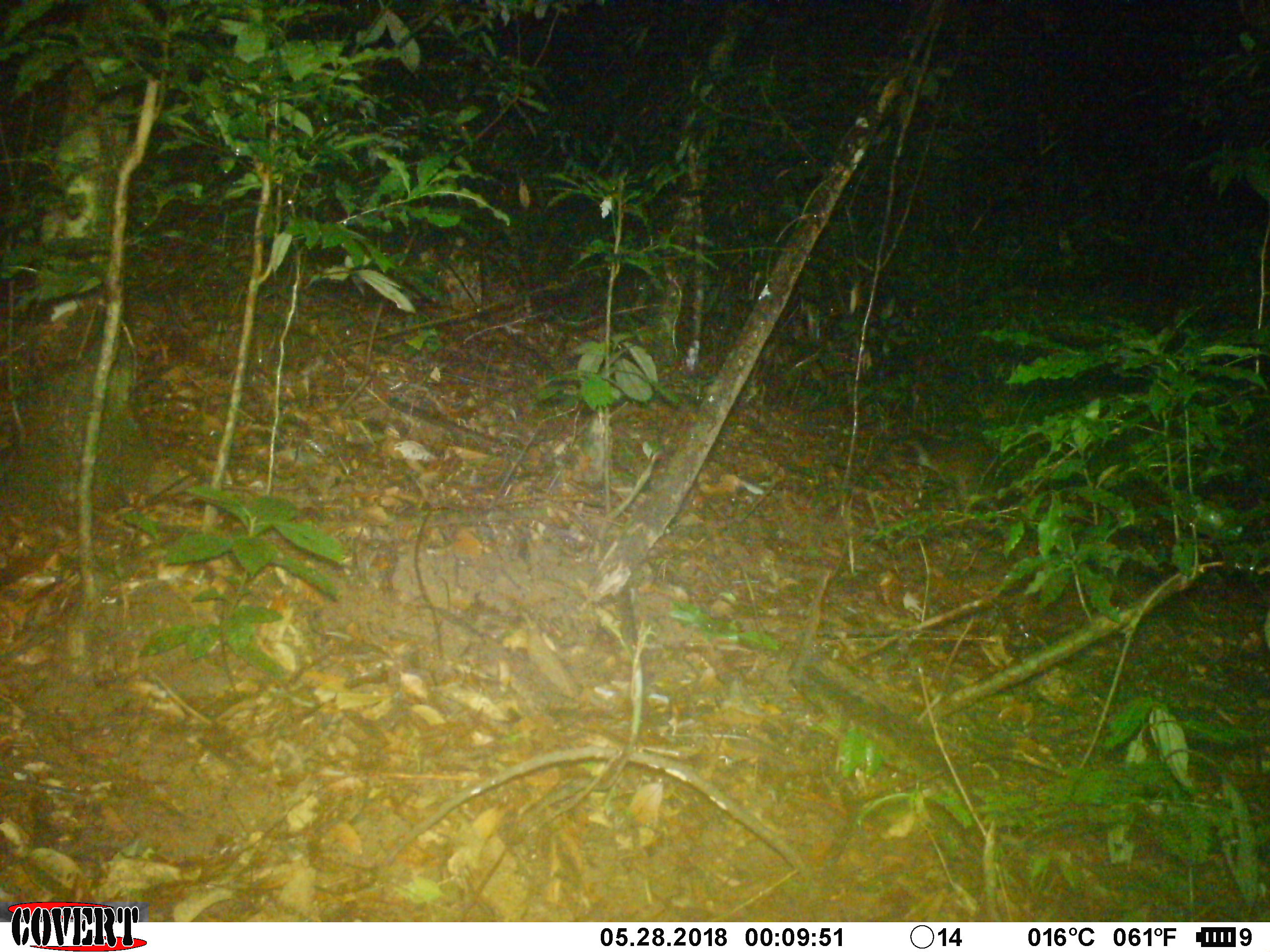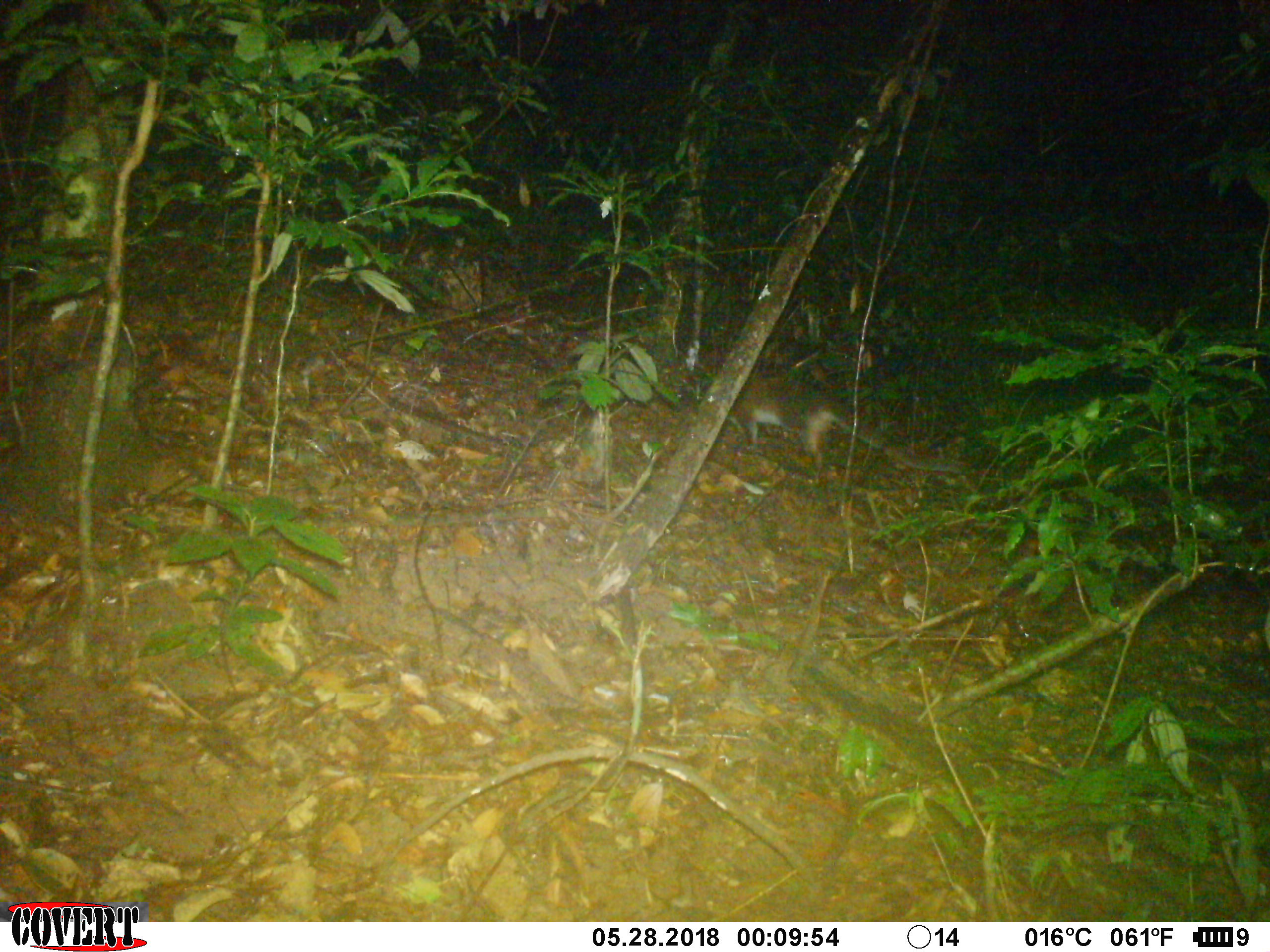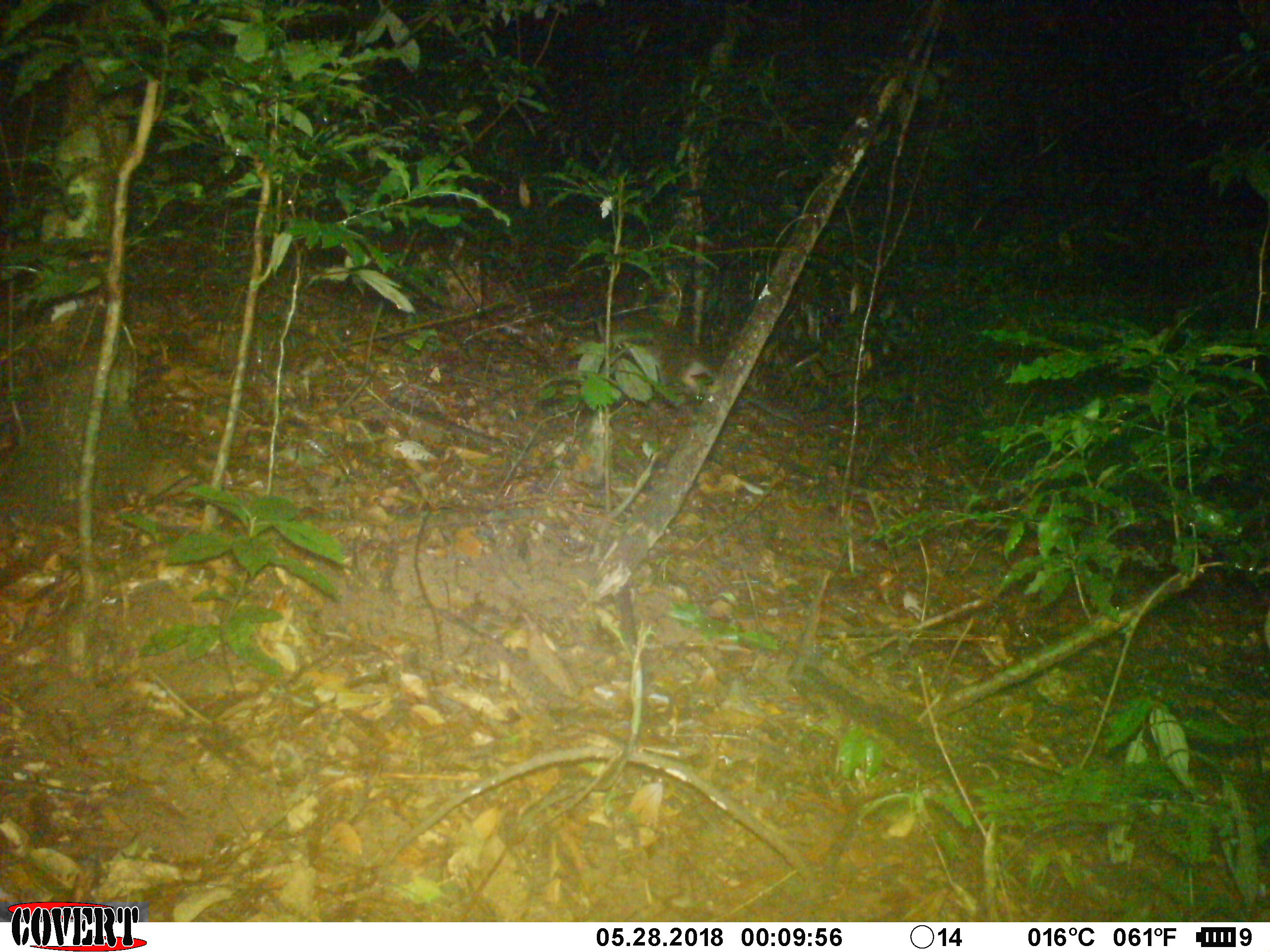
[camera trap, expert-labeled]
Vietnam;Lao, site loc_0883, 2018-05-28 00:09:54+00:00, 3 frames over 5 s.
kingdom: Animalia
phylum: Chordata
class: Mammalia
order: Carnivora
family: Viverridae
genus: Paguma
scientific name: Paguma larvata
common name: masked palm civet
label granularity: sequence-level